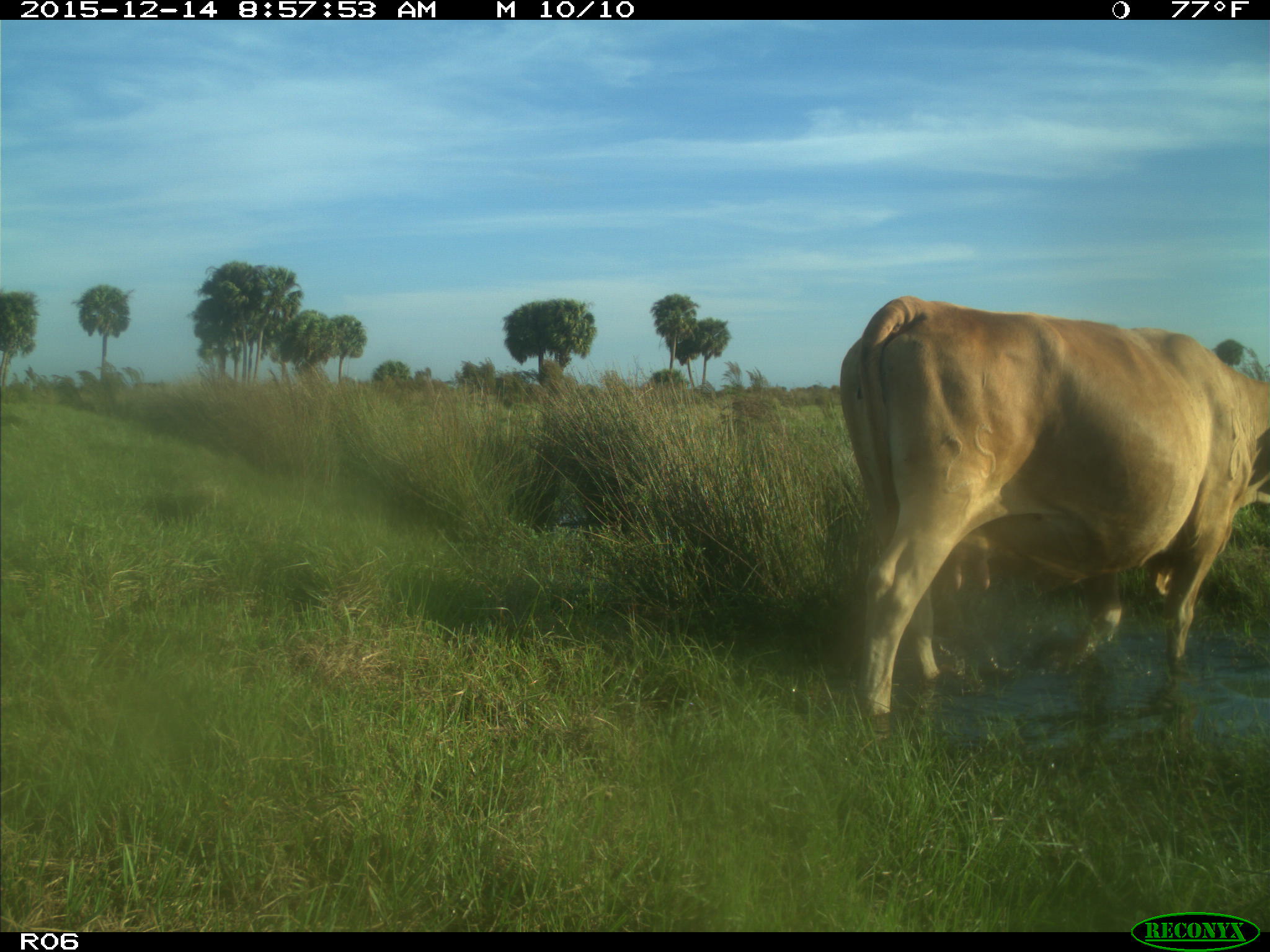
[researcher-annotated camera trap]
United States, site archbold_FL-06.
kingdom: Animalia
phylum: Chordata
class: Mammalia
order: Artiodactyla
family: Bovidae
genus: Bos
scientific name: Bos taurus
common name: domestic cow